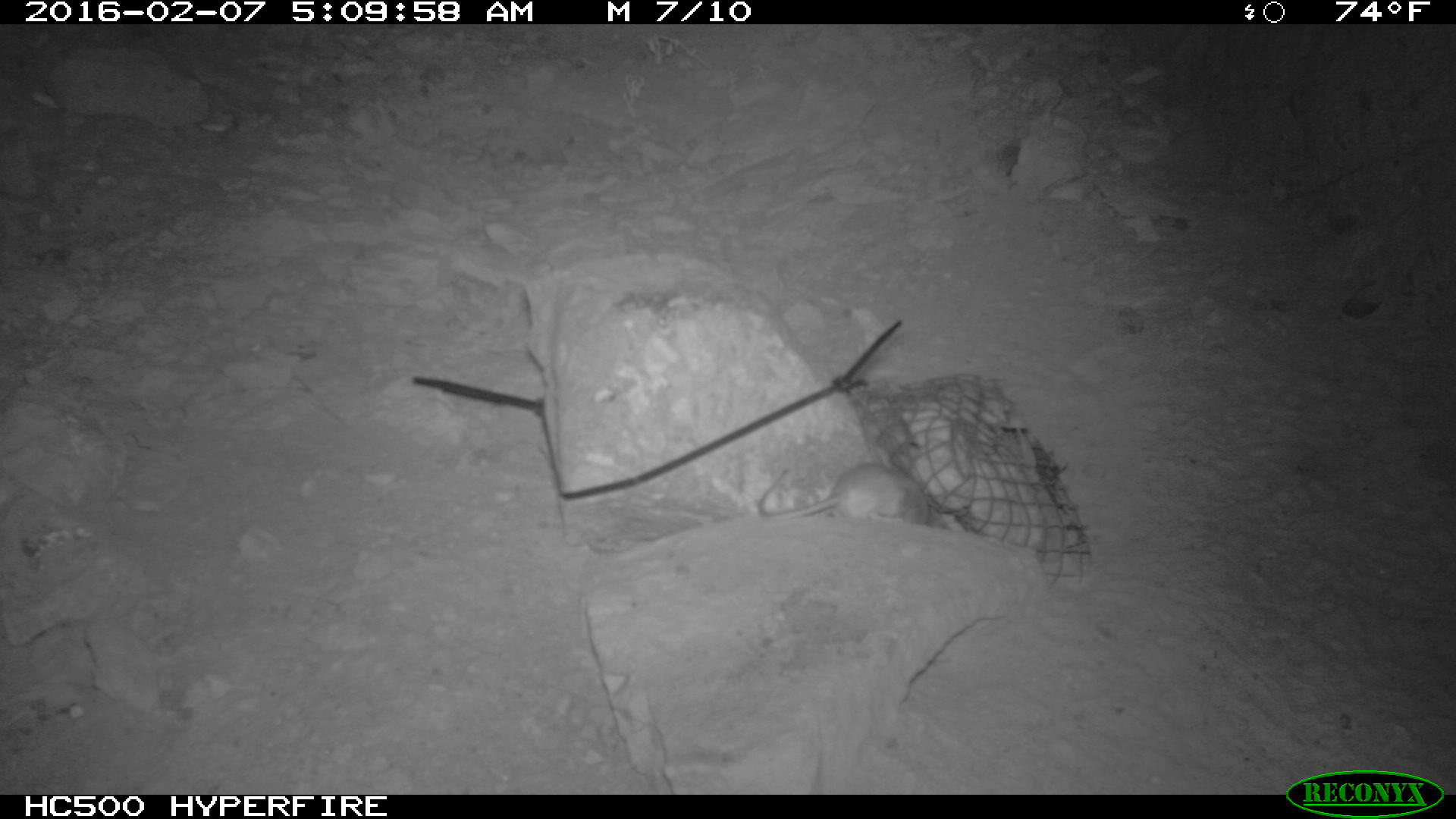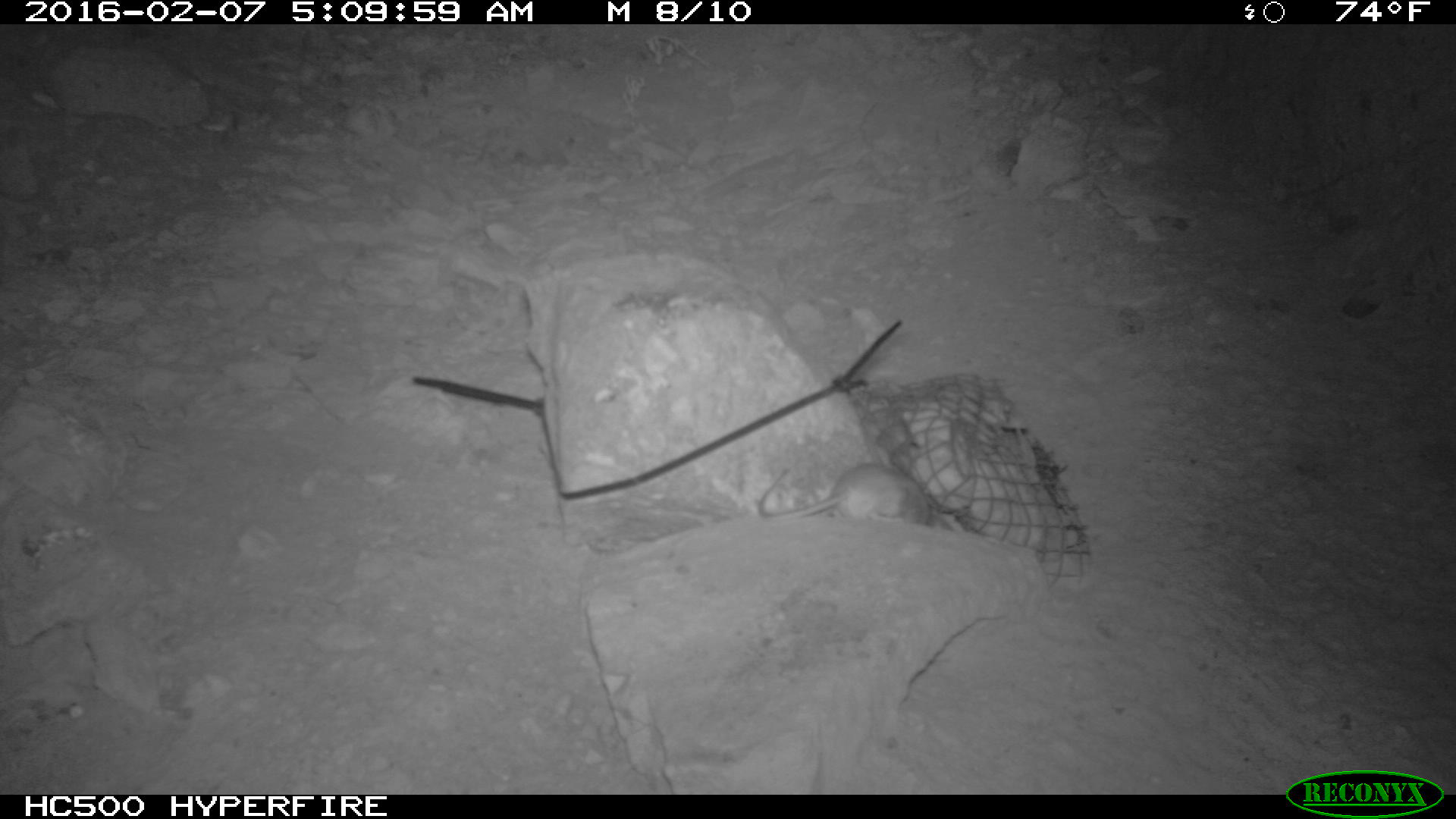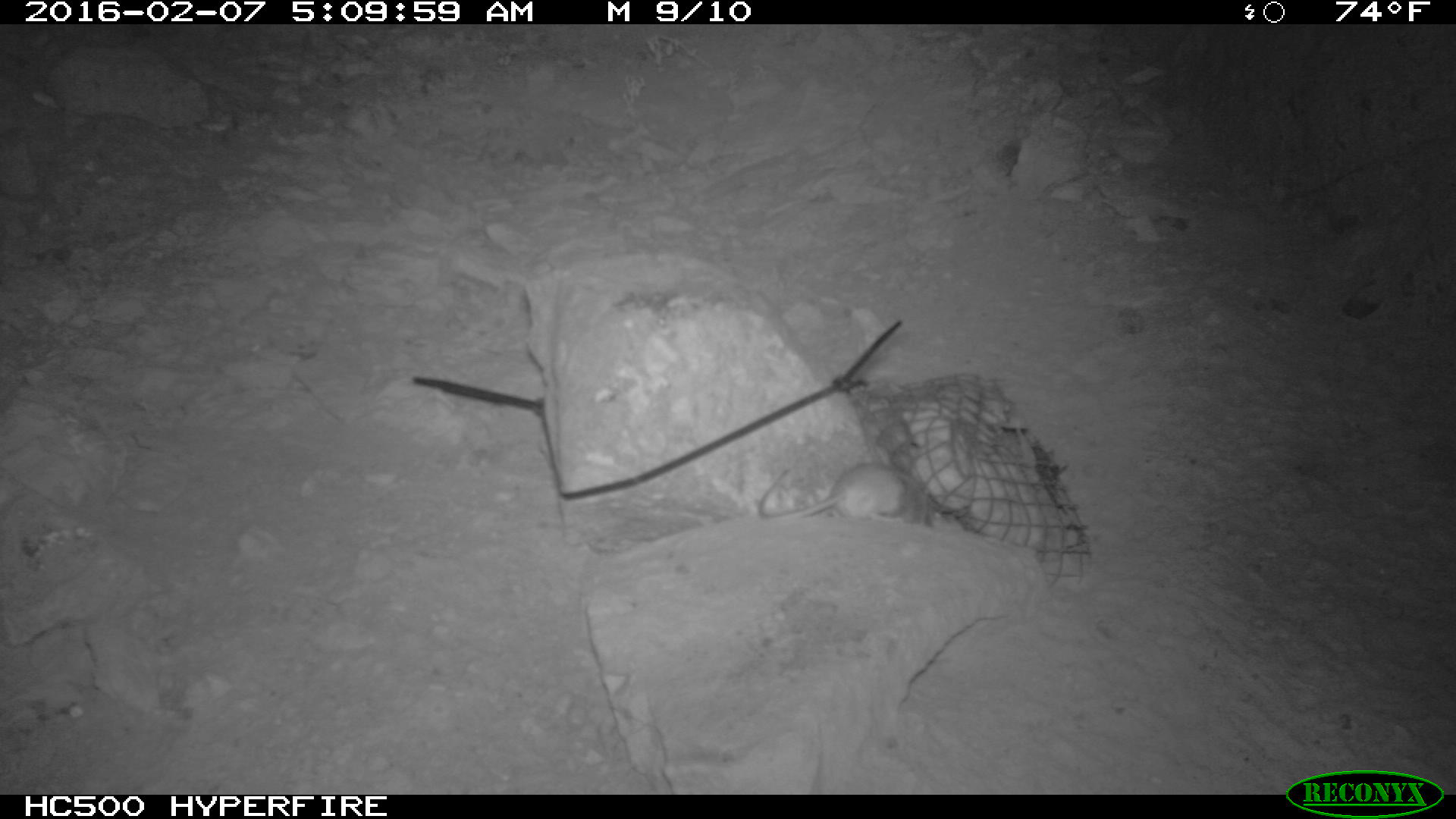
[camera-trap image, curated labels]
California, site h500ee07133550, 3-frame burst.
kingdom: Animalia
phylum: Chordata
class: Mammalia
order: Rodentia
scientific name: Rodentia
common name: rodent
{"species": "rodent (Rodentia)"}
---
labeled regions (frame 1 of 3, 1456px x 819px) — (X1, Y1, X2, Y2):
rodent: (756, 463, 939, 526)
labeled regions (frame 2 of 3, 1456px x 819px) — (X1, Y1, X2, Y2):
rodent: (754, 461, 930, 526)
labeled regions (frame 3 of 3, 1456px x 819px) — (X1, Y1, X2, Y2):
rodent: (755, 466, 927, 522)